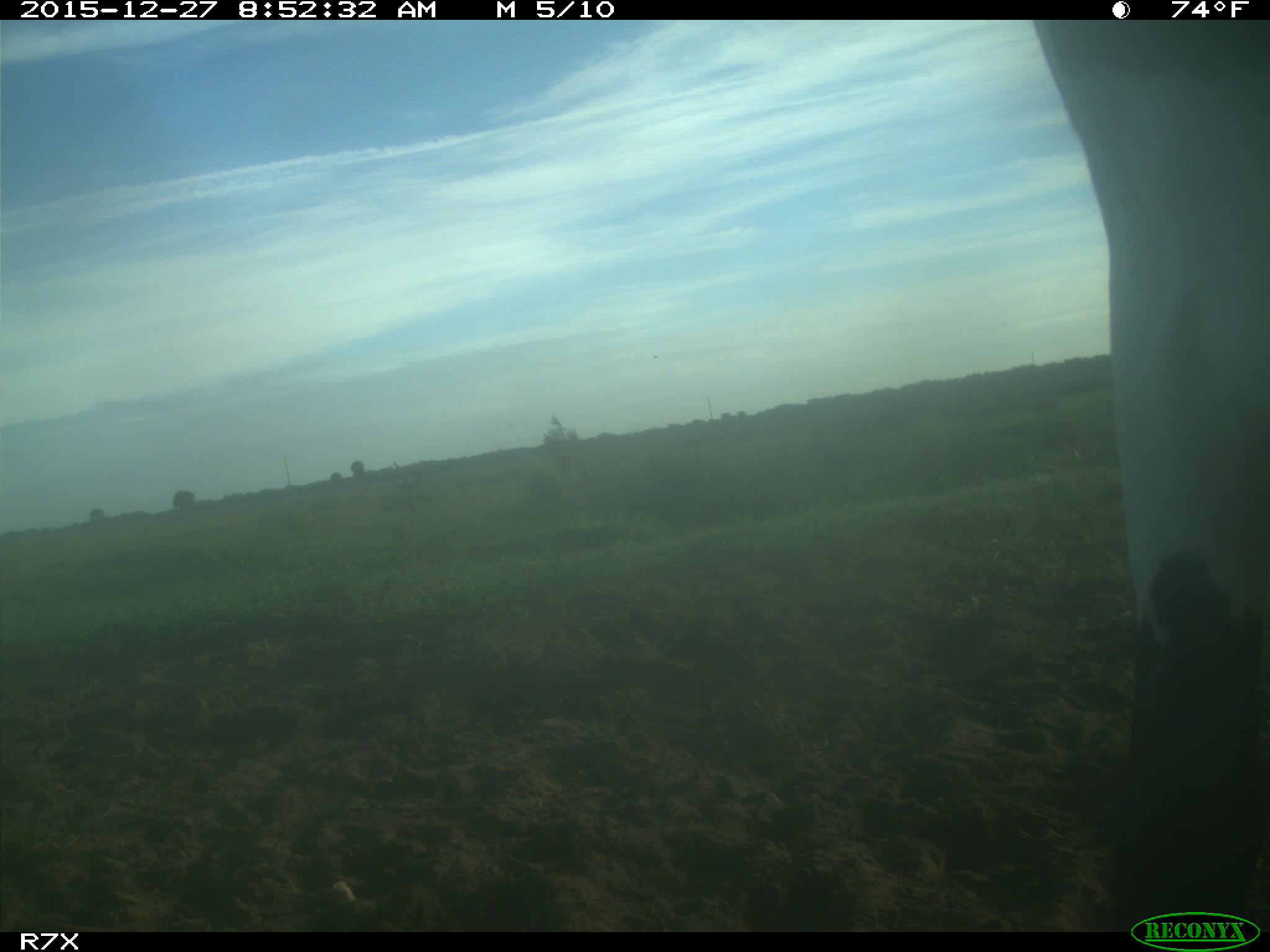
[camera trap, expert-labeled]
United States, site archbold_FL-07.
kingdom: Animalia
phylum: Chordata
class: Mammalia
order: Artiodactyla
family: Bovidae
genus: Bos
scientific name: Bos taurus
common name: domestic cow